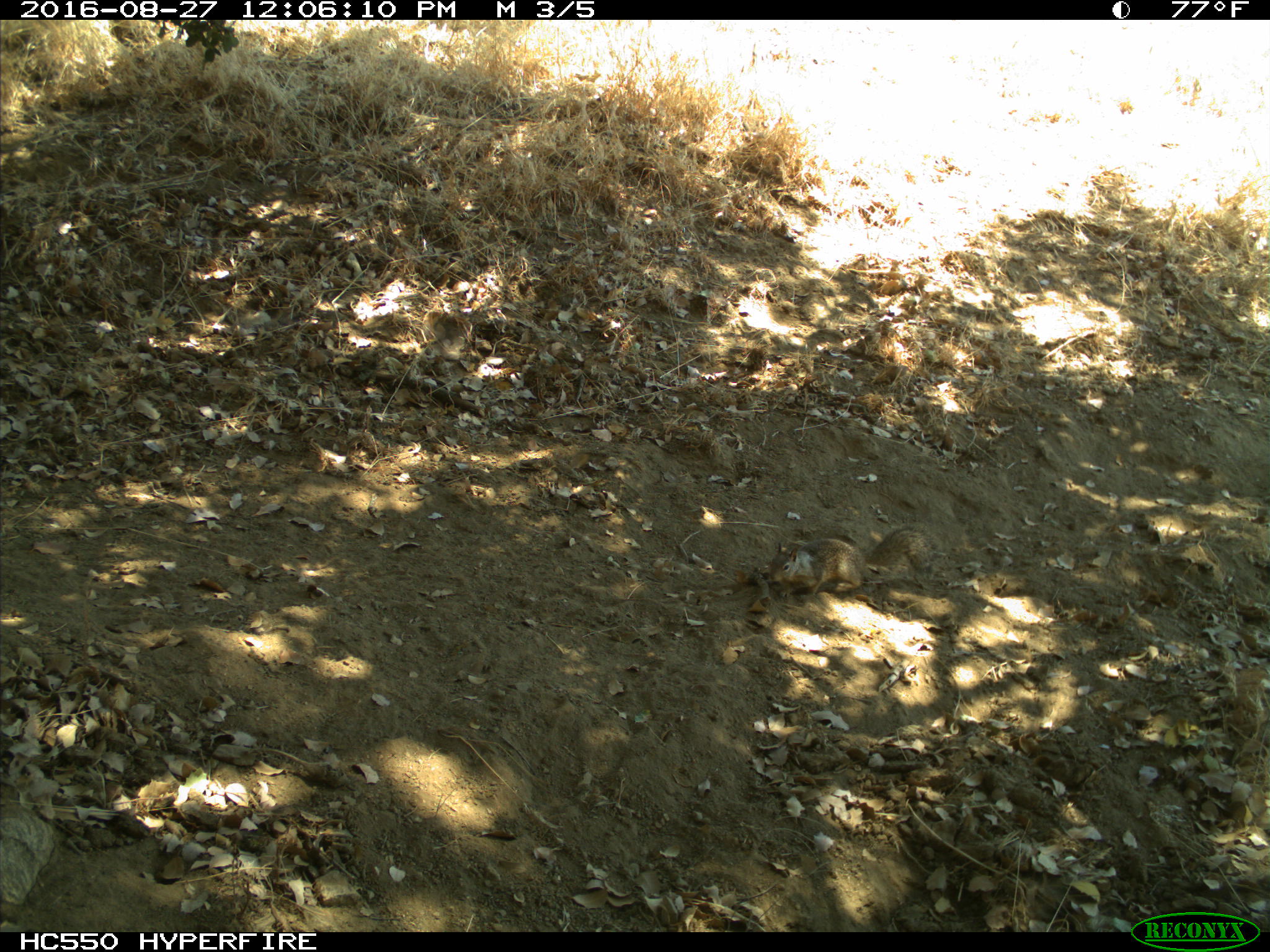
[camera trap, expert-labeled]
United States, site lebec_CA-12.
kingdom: Animalia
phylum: Chordata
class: Mammalia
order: Rodentia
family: Sciuridae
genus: Otospermophilus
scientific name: Otospermophilus beecheyi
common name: california ground squirrel